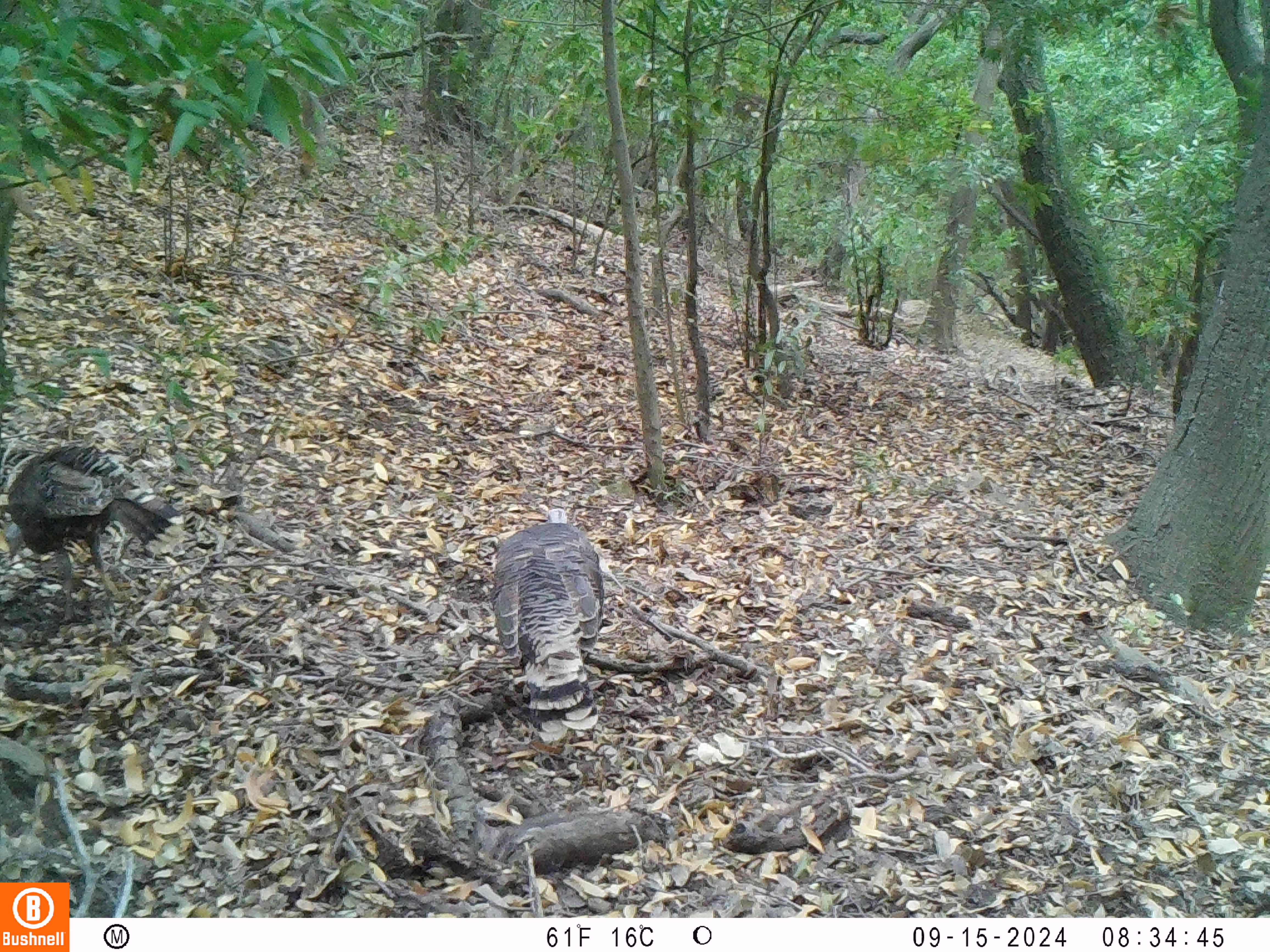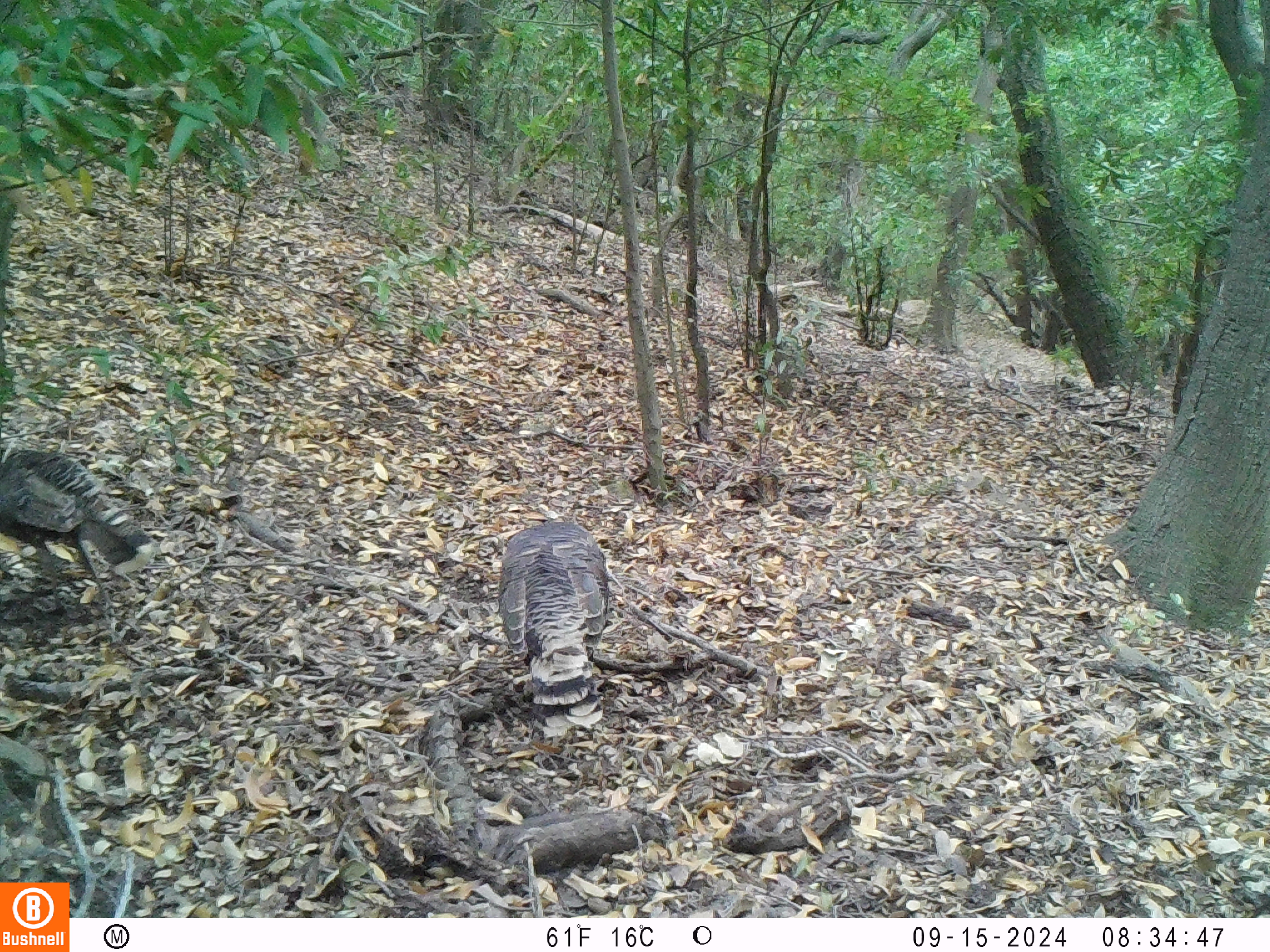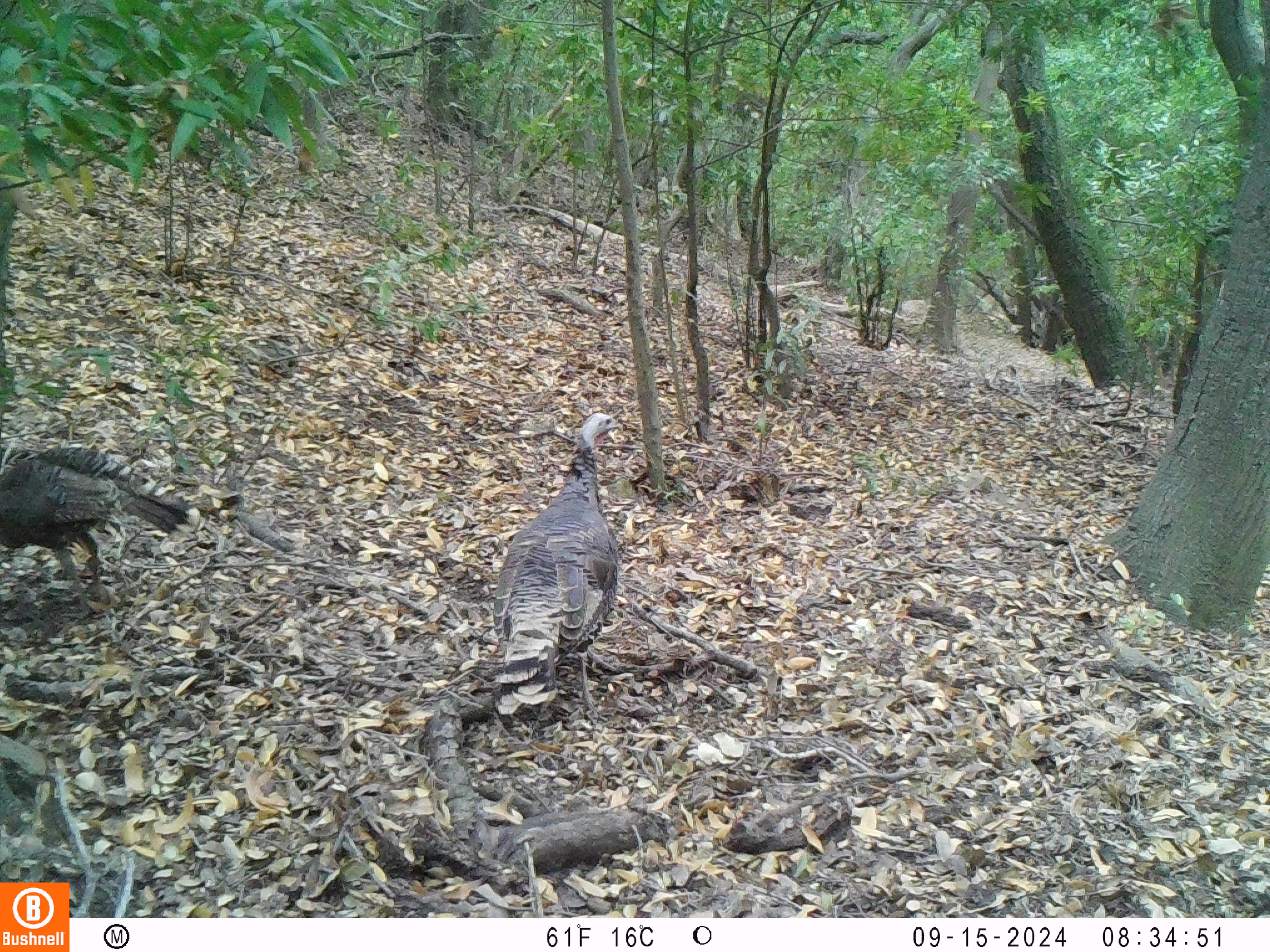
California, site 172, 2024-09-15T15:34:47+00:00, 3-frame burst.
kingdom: Animalia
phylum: Chordata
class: Aves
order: Galliformes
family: Phasianidae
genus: Meleagris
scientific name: Meleagris gallopavo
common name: turkey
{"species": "turkey (Meleagris gallopavo)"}